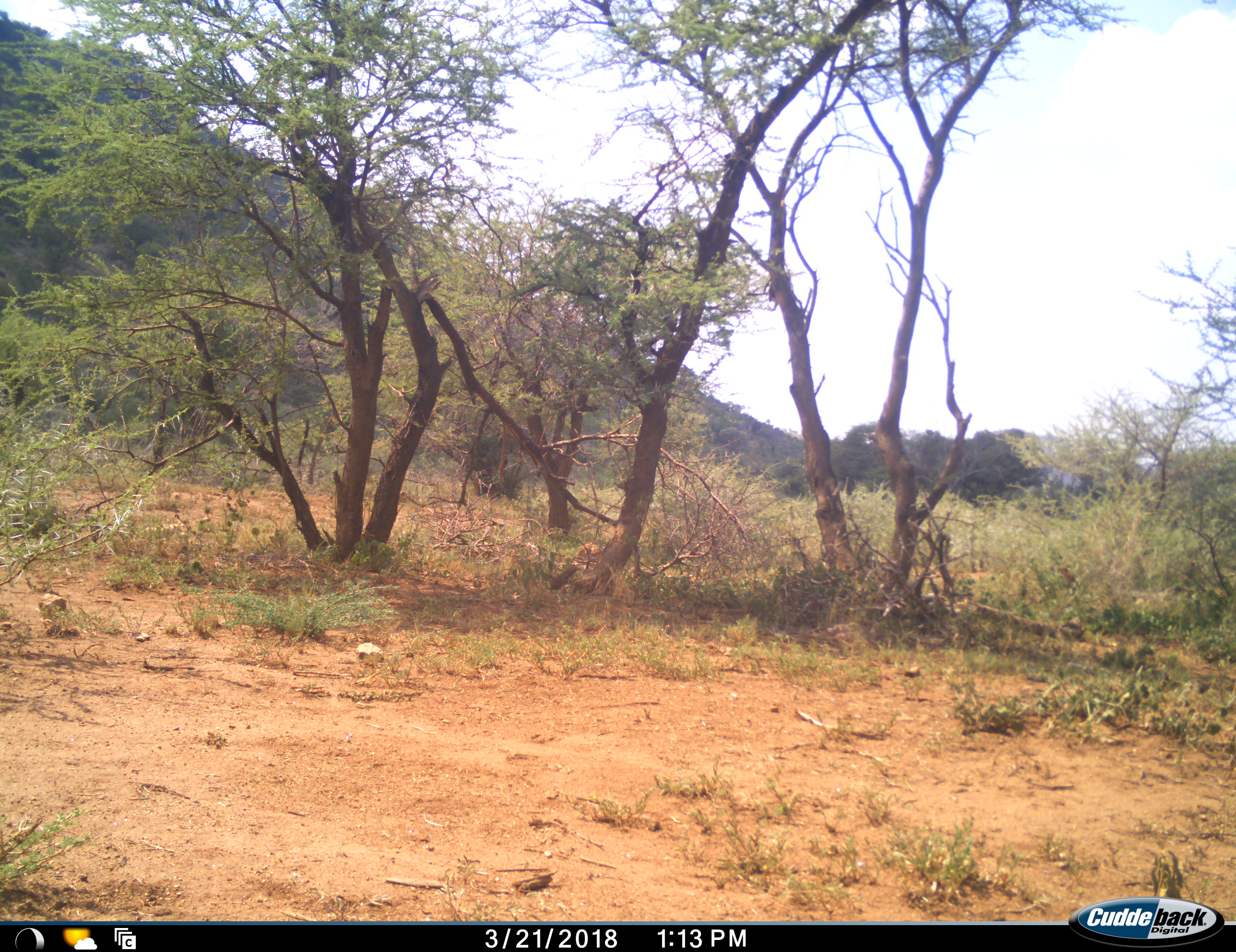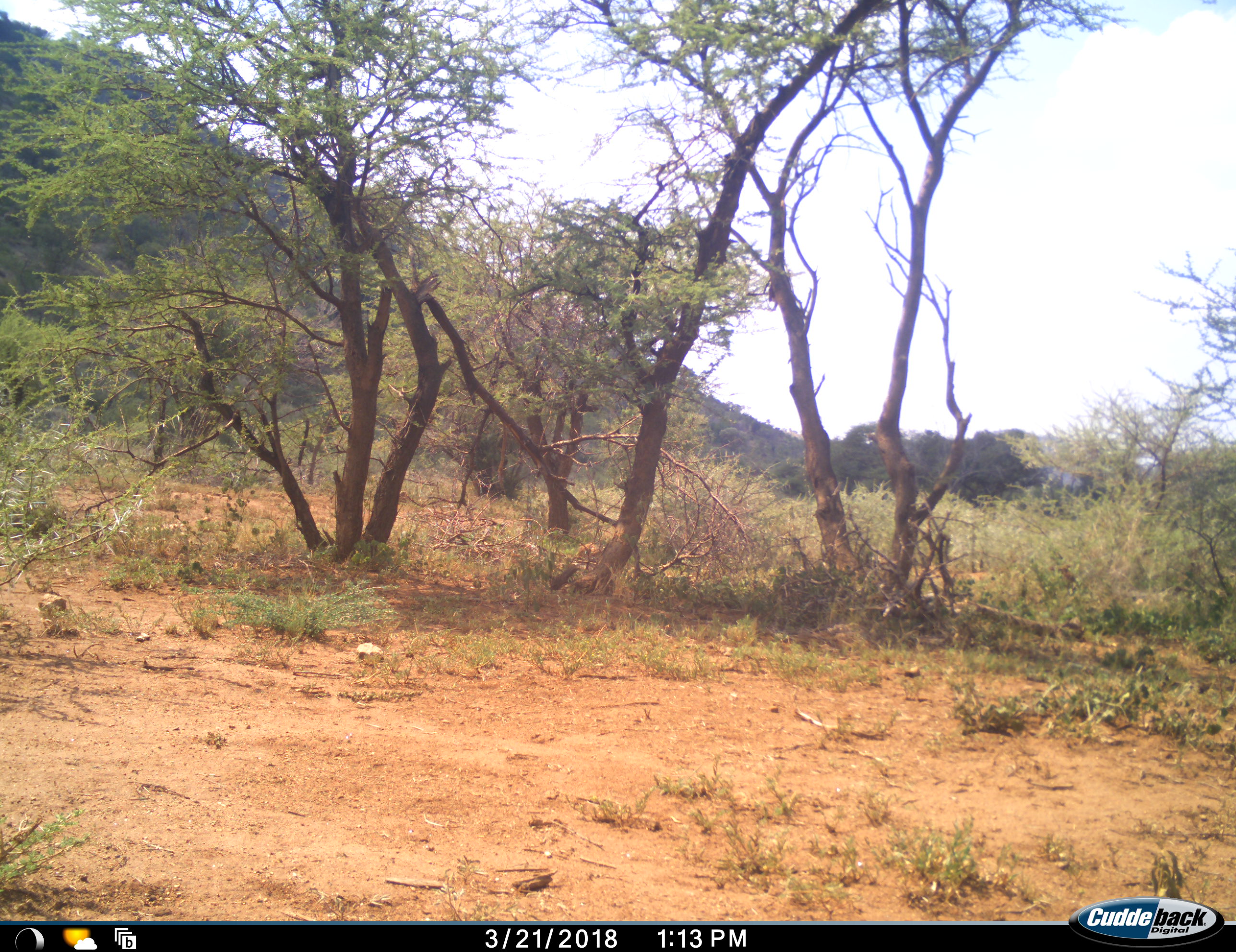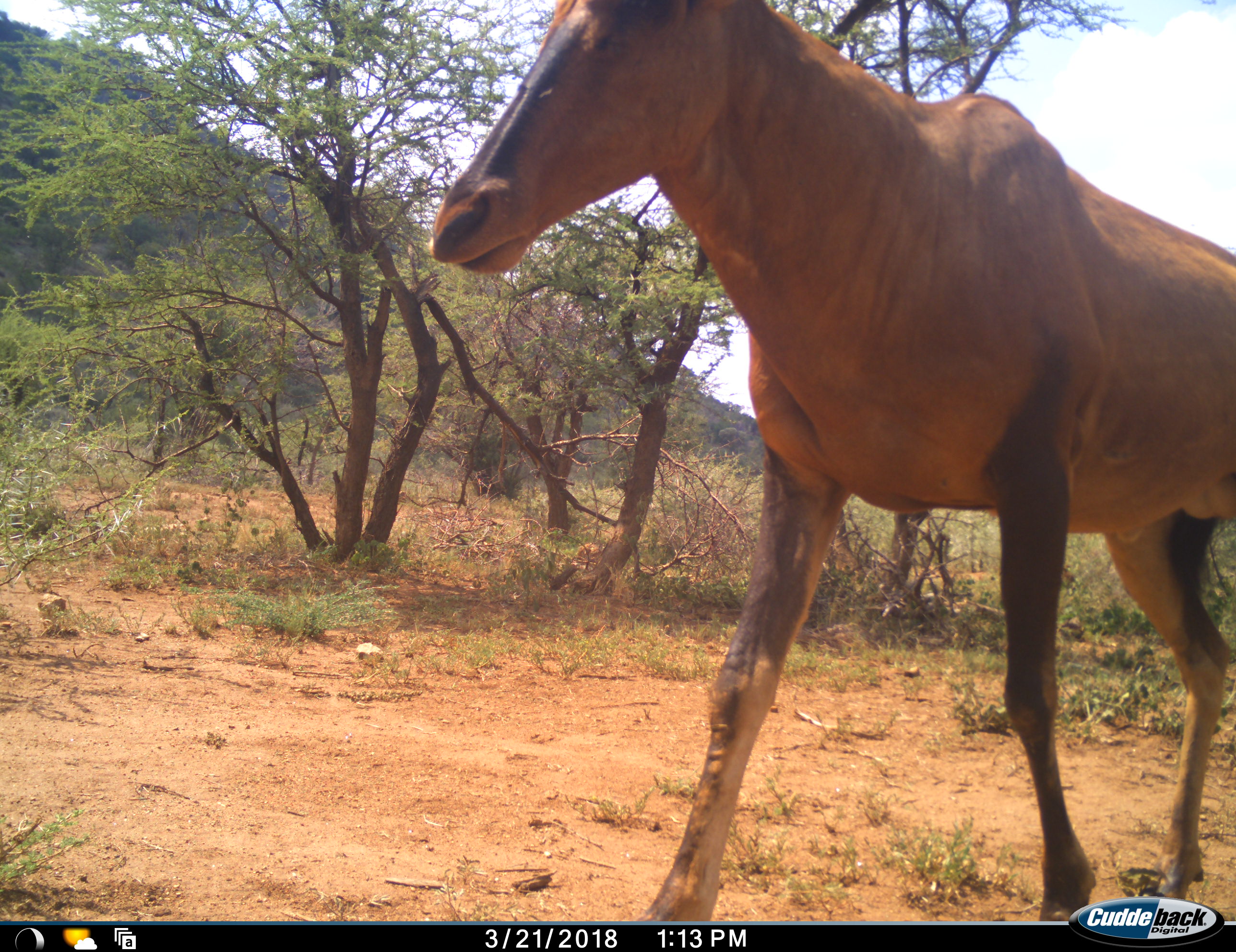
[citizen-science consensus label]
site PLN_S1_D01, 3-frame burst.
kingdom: Animalia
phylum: Chordata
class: Mammalia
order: Artiodactyla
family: Bovidae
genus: Alcelaphus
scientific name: Alcelaphus buselaphus caama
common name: red hartebeest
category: hartebeestred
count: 1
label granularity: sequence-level